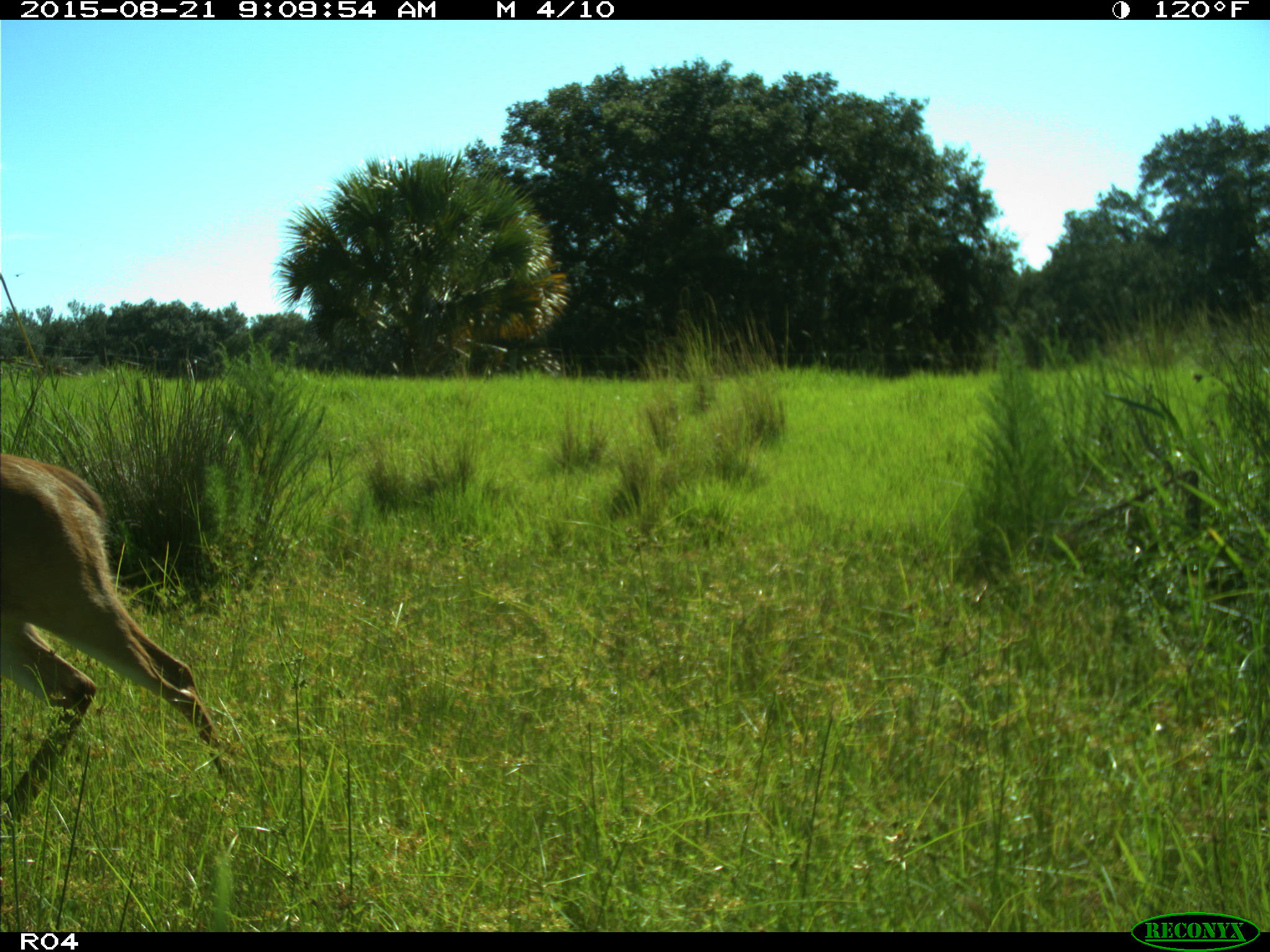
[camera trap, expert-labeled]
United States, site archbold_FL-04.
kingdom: Animalia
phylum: Chordata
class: Mammalia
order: Artiodactyla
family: Cervidae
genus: Odocoileus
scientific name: Odocoileus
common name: deer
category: unidentified deer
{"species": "unidentified deer (deer) (Odocoileus)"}